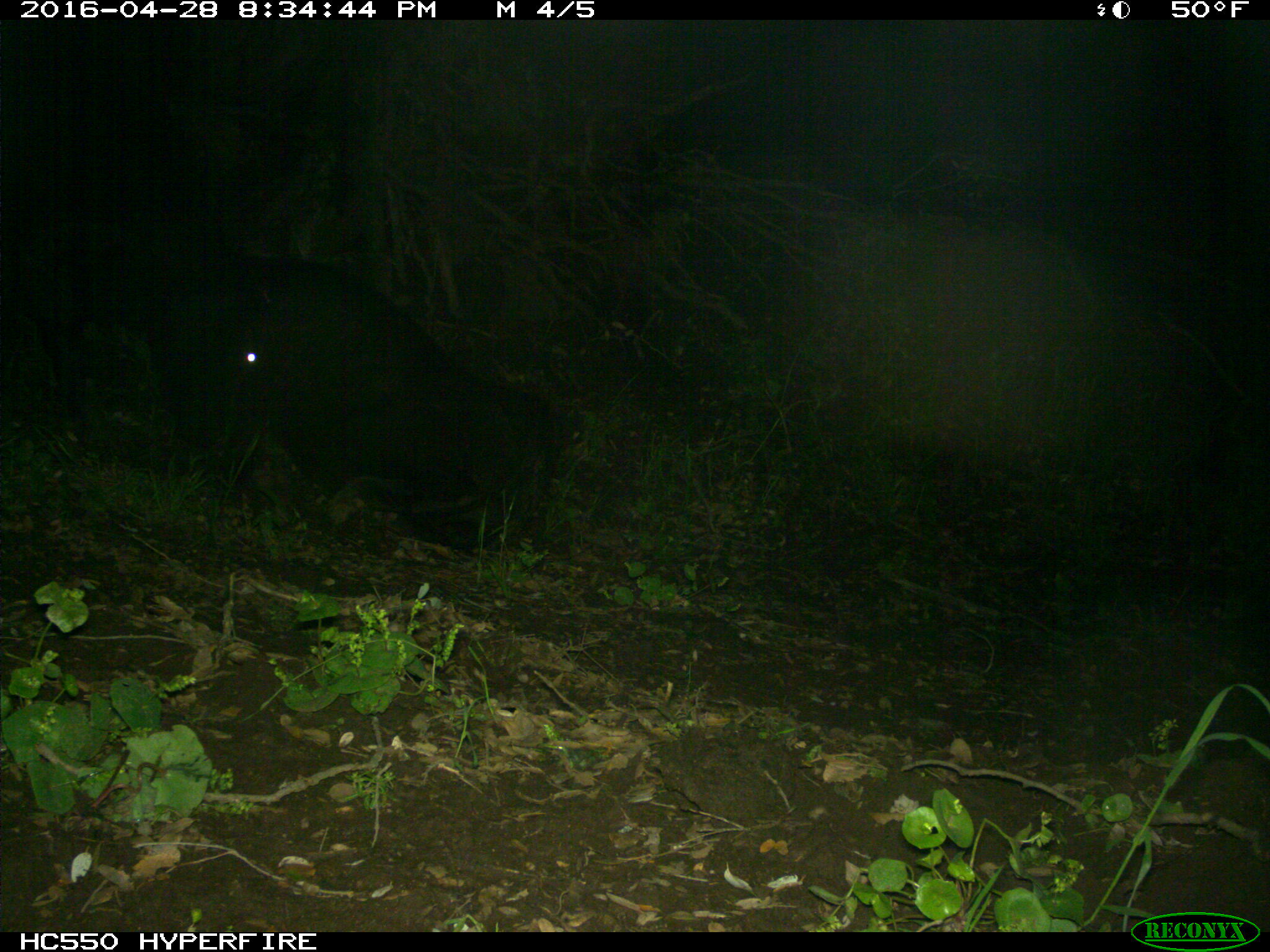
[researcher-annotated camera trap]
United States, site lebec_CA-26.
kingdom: Animalia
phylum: Chordata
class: Mammalia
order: Artiodactyla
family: Bovidae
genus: Bos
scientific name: Bos taurus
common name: domestic cow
Bos taurus (domestic cow).